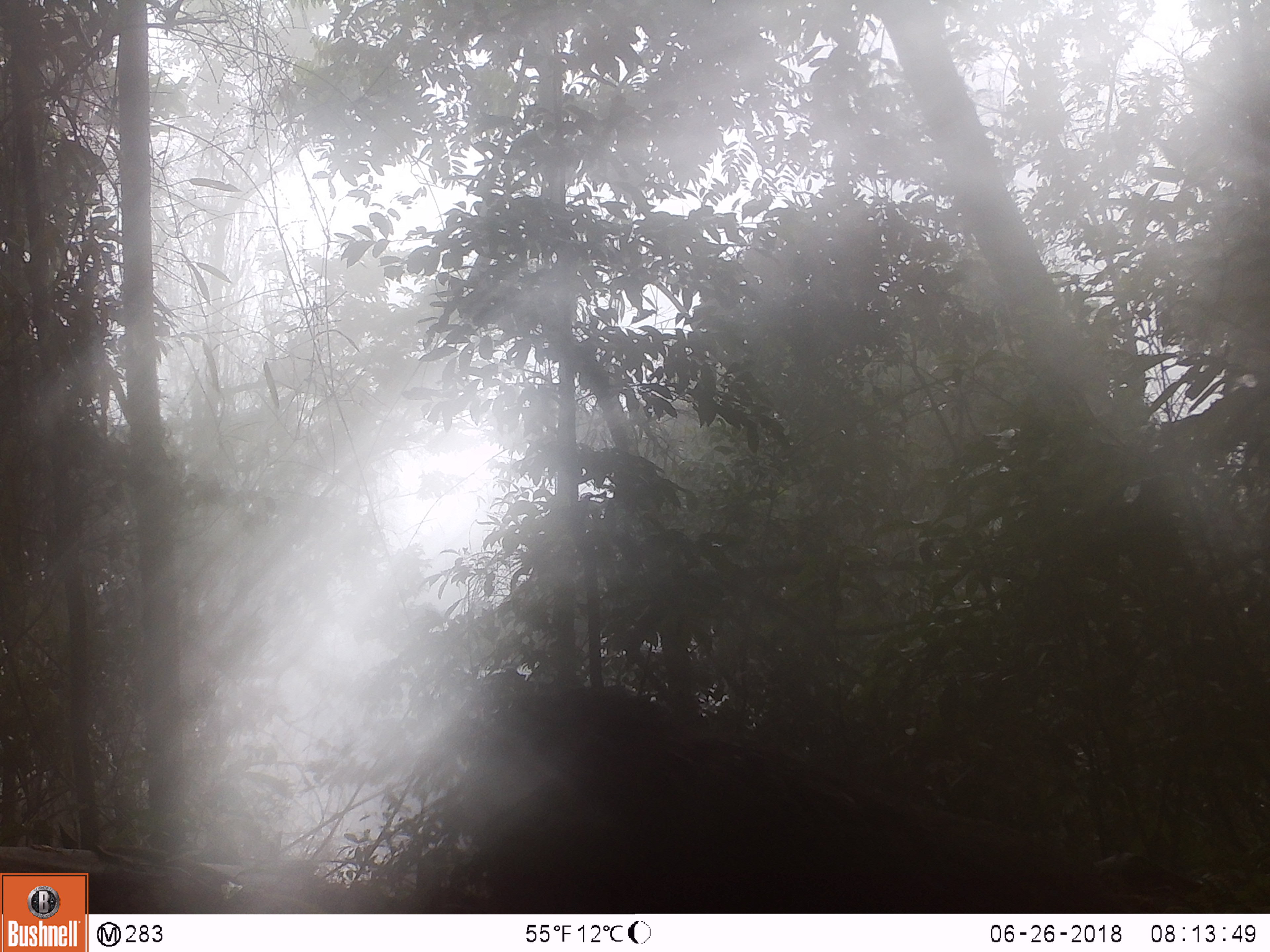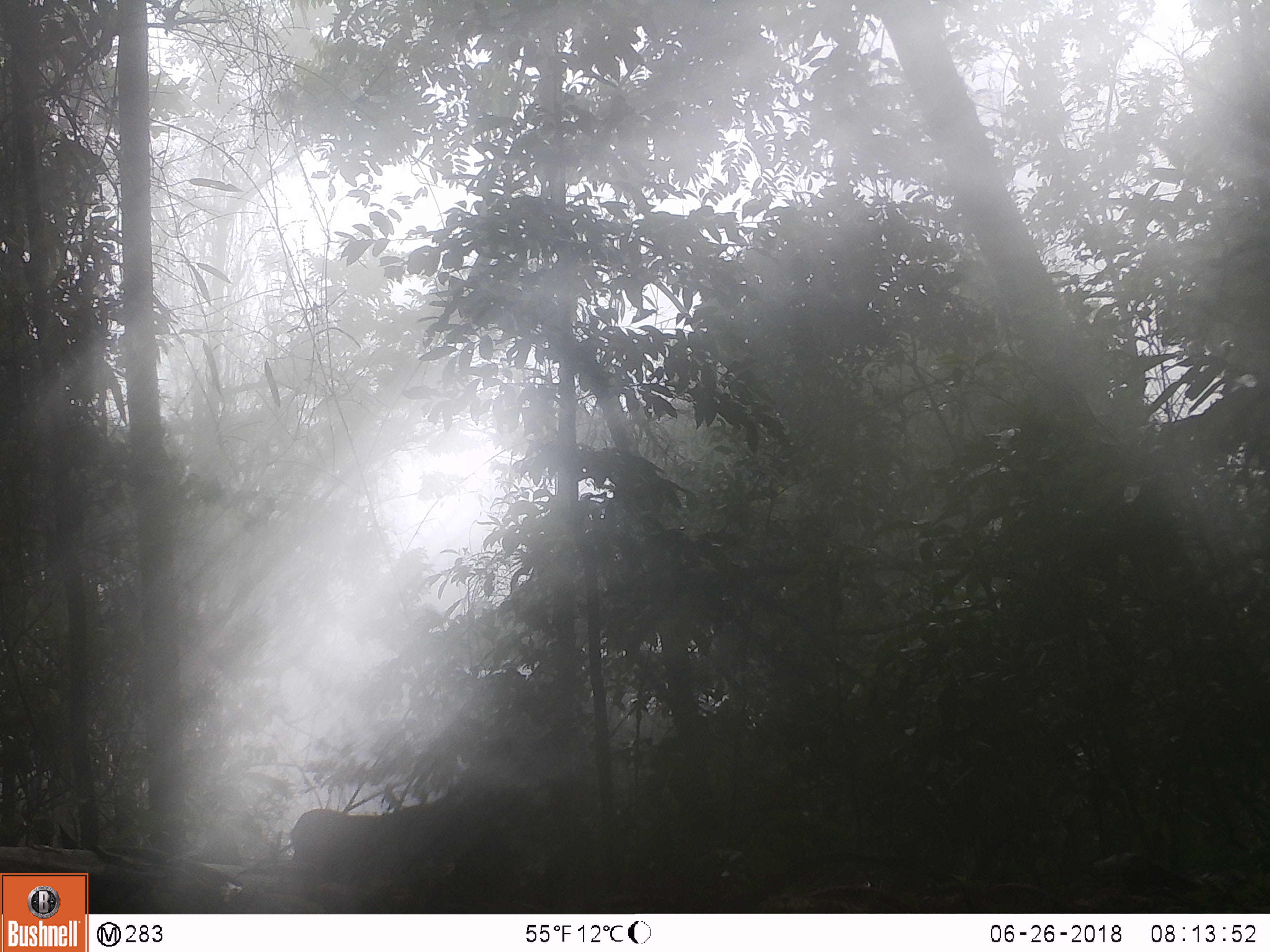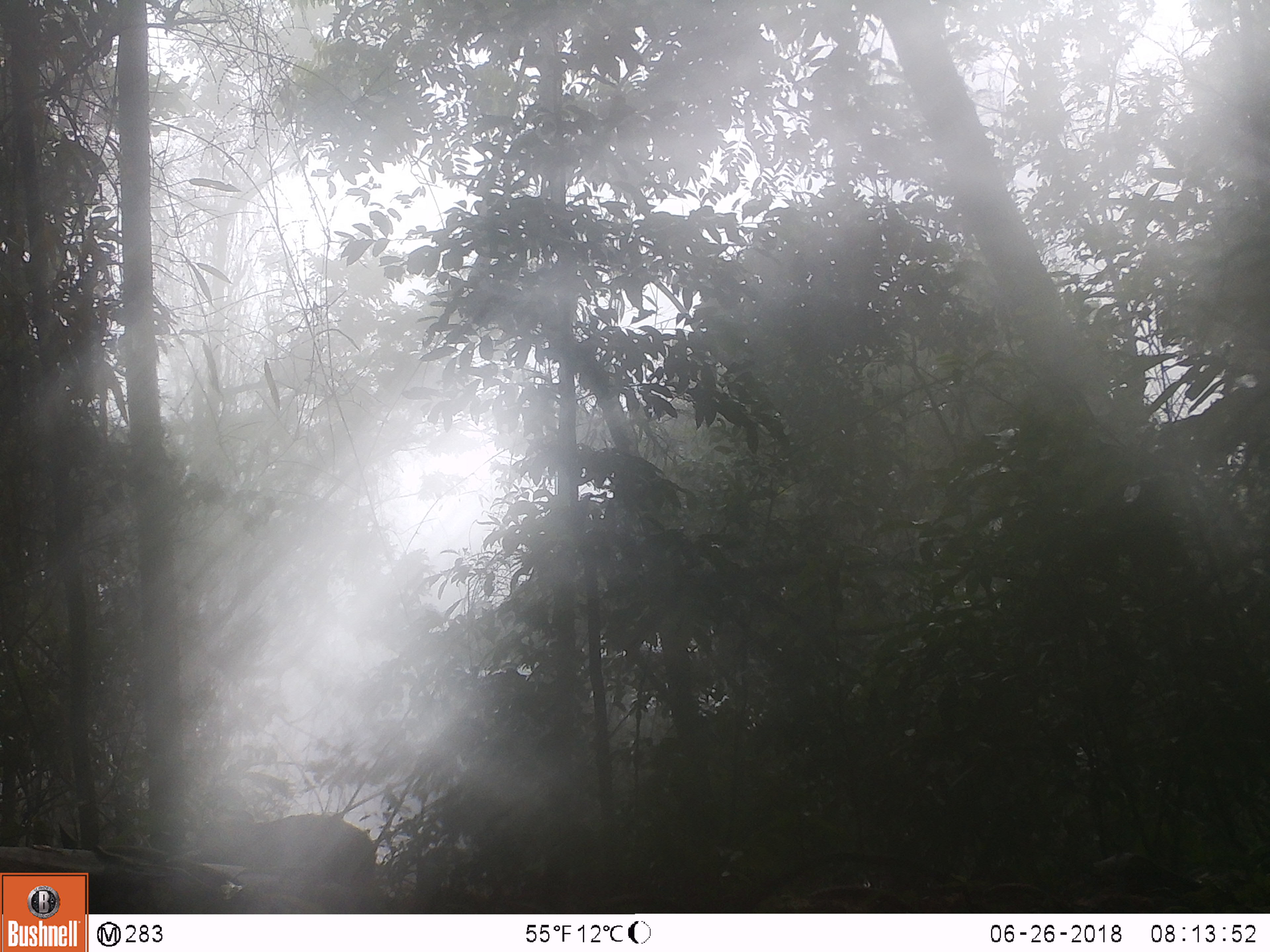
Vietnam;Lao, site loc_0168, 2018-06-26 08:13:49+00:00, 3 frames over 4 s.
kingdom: Animalia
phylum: Chordata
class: Mammalia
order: Primates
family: Cercopithecidae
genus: Macaca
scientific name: Macaca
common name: macaque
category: unidentified macaque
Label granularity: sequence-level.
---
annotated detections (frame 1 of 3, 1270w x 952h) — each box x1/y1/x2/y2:
unidentified macaque: 506/684/1100/912